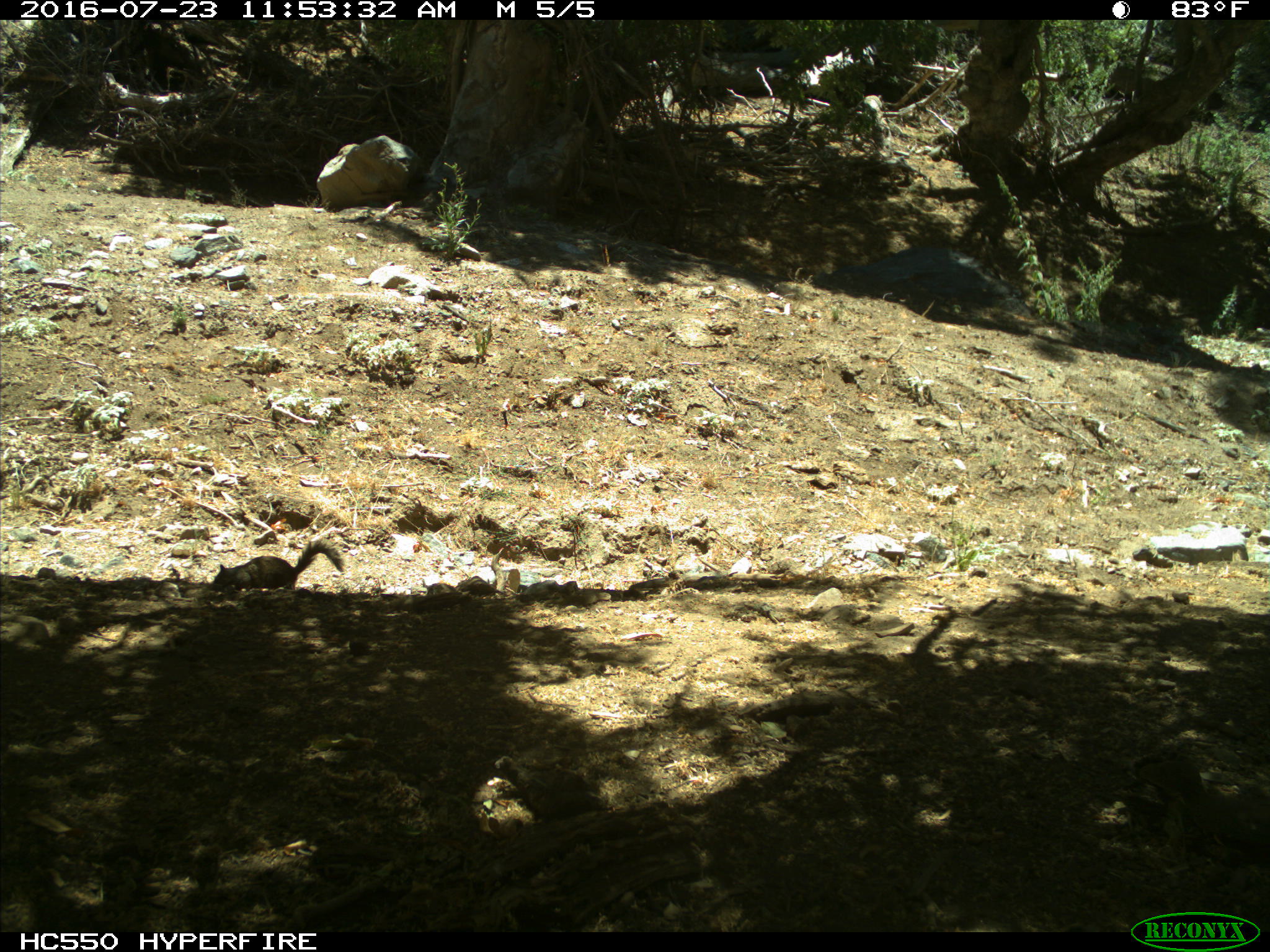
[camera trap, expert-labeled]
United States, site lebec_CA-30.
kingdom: Animalia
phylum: Chordata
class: Mammalia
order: Rodentia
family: Sciuridae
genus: Otospermophilus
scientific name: Otospermophilus beecheyi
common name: california ground squirrel